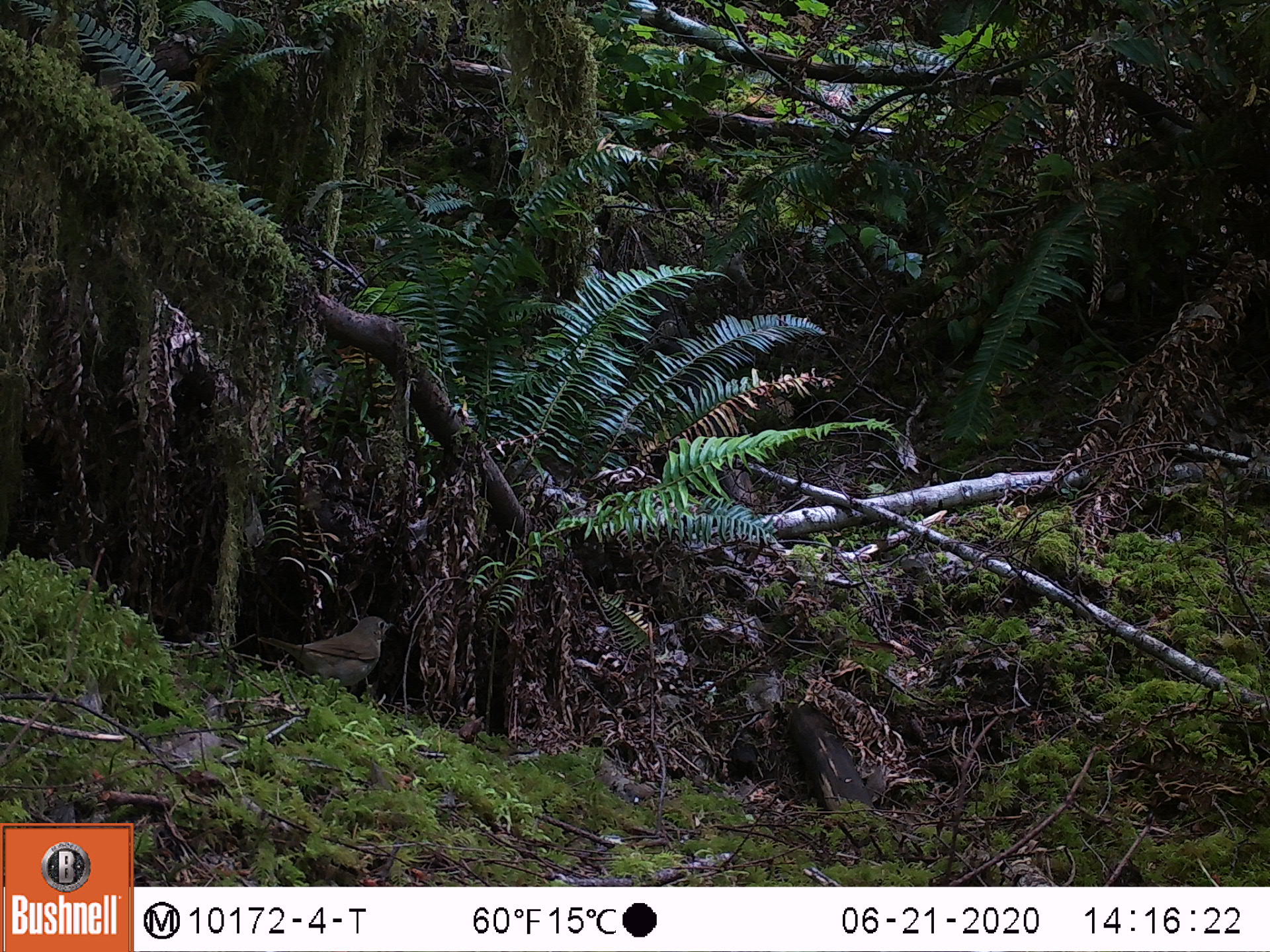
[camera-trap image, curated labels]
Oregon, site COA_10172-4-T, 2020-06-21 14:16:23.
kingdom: Animalia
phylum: Chordata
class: Aves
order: Passeriformes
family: Turdidae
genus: Catharus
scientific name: Catharus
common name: brown thrushes and nightingale-thrushes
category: catharus species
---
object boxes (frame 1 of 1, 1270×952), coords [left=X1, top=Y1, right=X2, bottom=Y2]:
catharus species: [left=245, top=604, right=430, bottom=715]